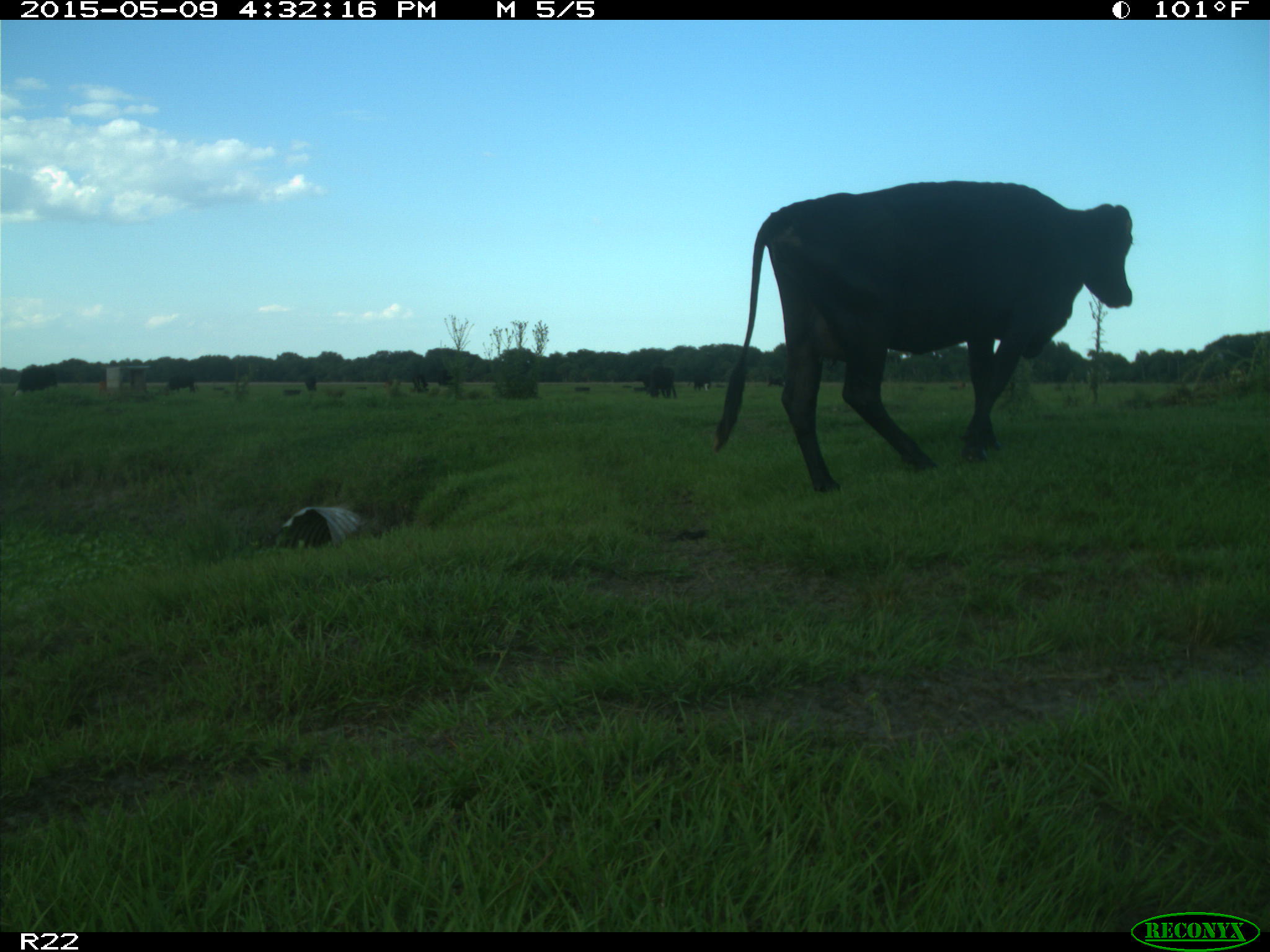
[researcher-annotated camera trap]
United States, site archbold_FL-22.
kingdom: Animalia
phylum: Chordata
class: Mammalia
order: Artiodactyla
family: Bovidae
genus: Bos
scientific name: Bos taurus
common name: domestic cow